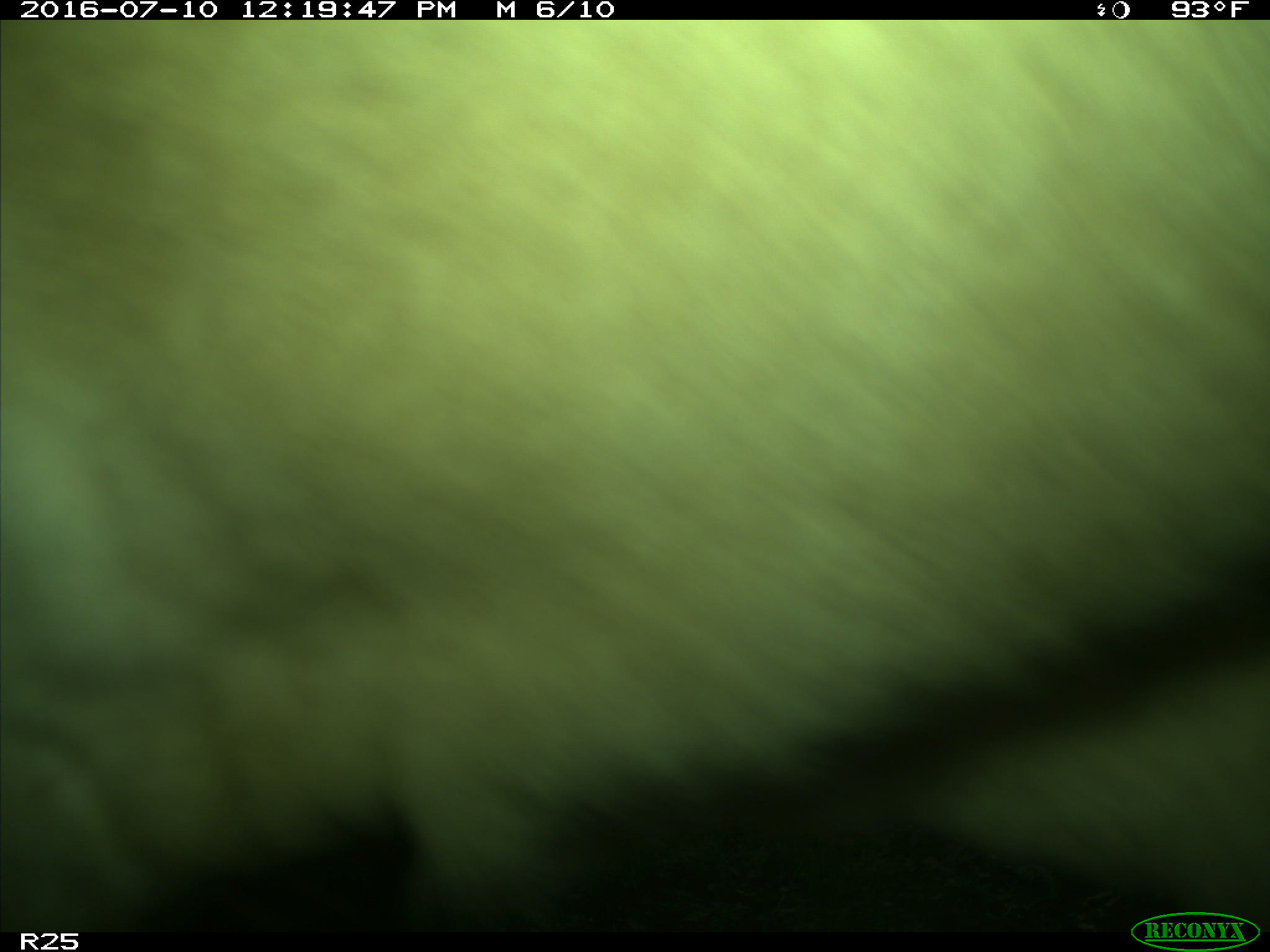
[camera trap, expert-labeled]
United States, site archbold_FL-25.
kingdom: Animalia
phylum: Chordata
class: Mammalia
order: Artiodactyla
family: Bovidae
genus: Bos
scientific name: Bos taurus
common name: domestic cow